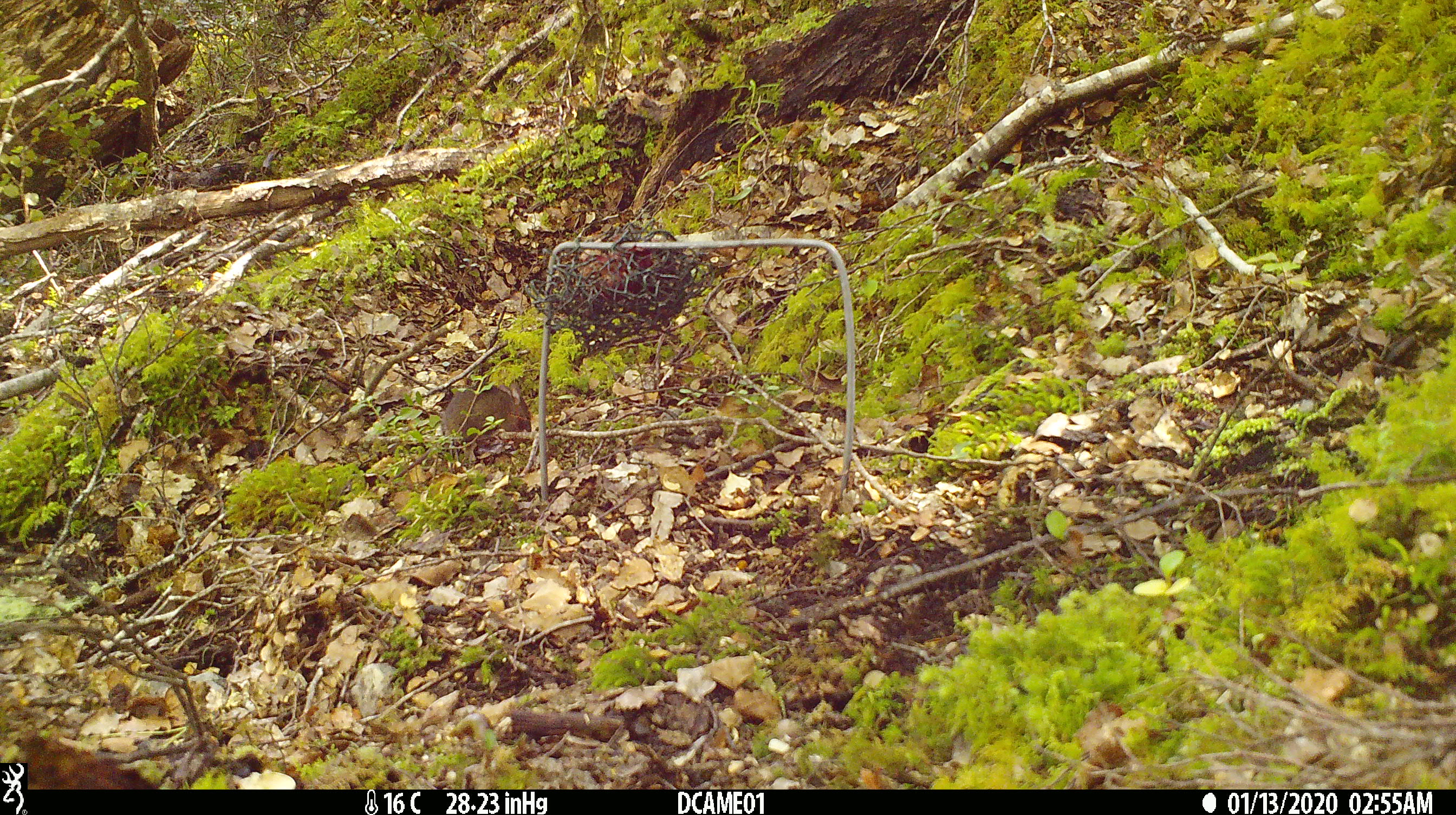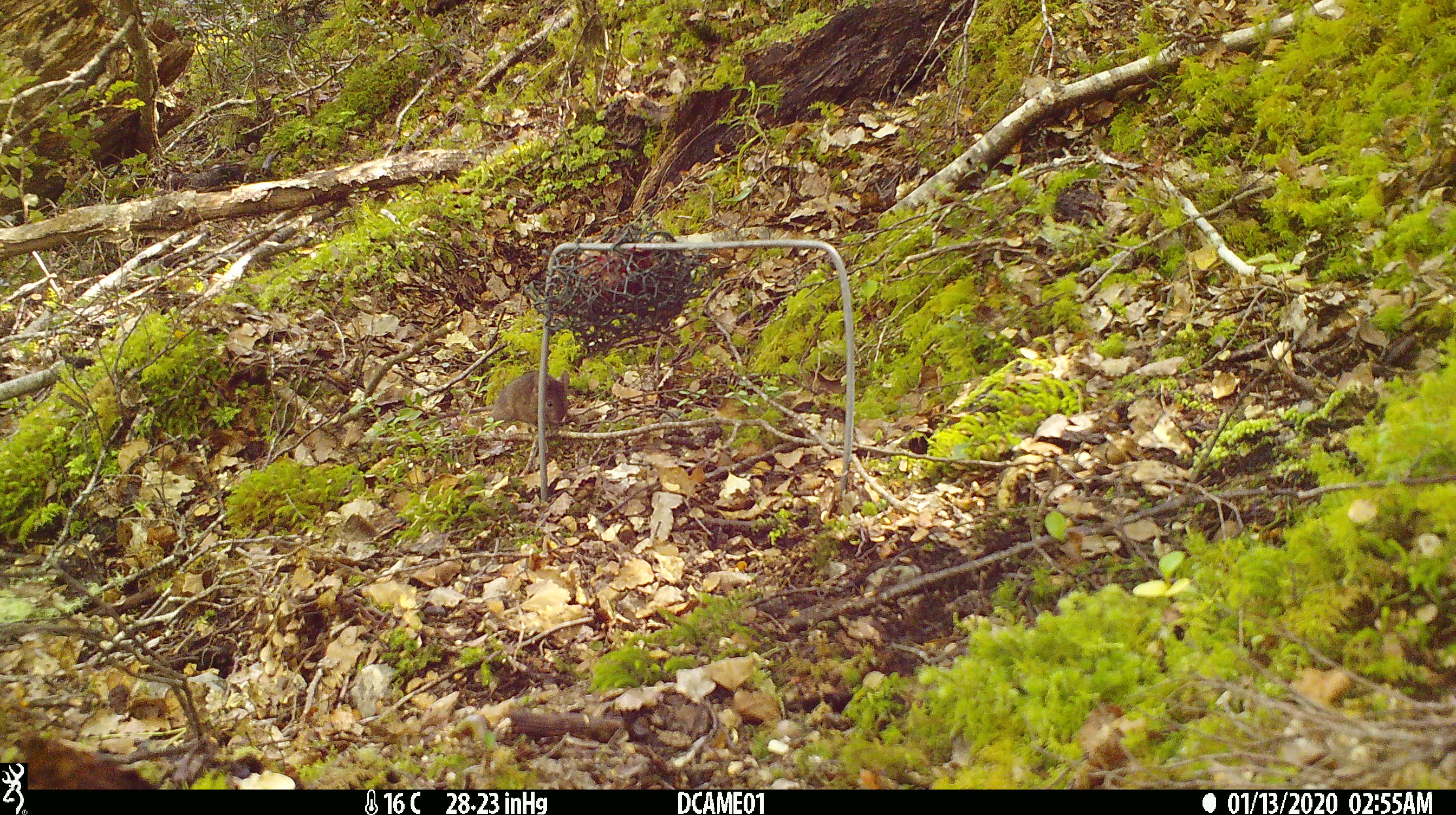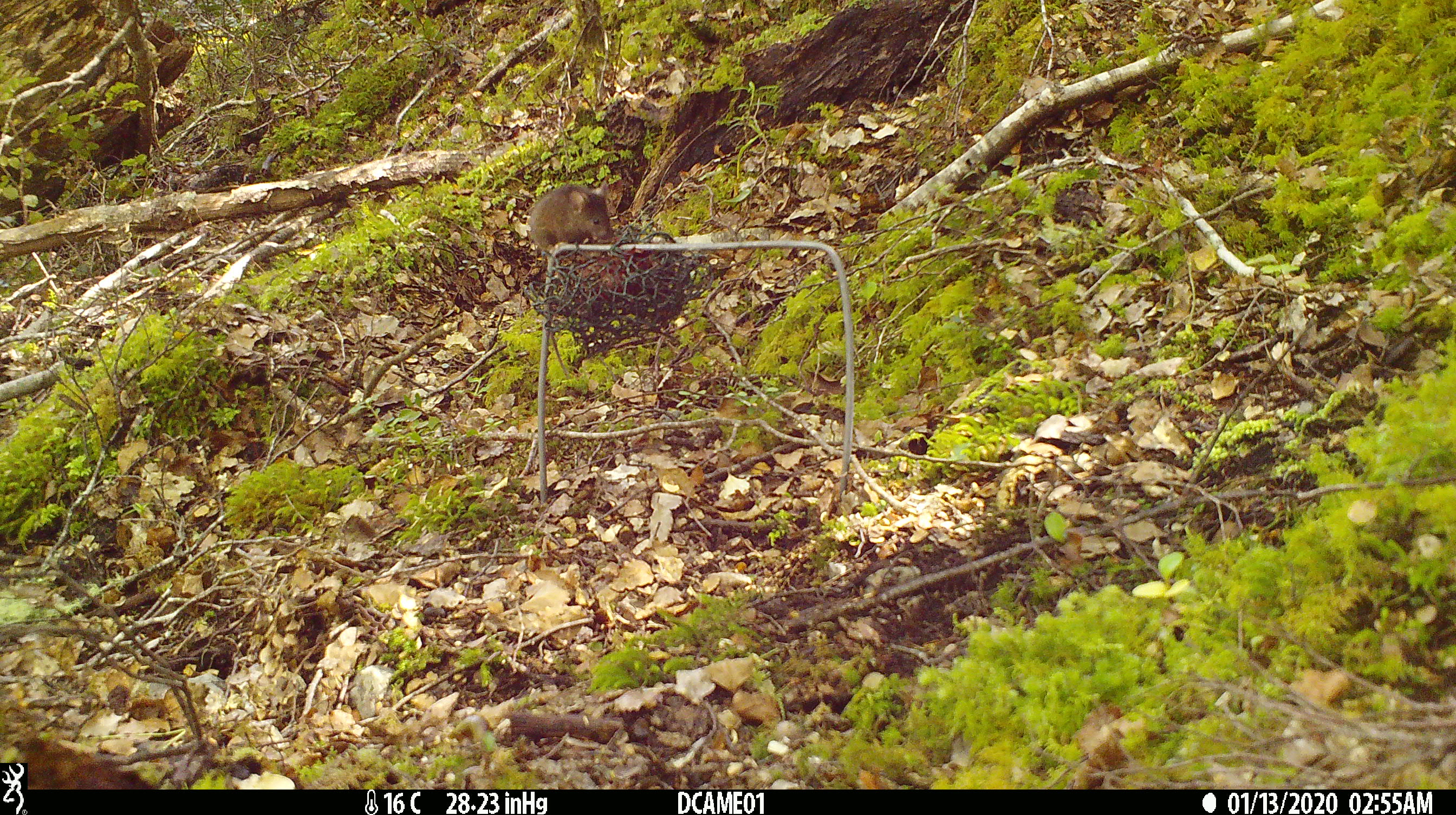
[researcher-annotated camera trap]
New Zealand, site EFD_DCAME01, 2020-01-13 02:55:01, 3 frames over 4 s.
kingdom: Animalia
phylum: Chordata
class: Mammalia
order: Rodentia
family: Muridae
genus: Mus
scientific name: Mus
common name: mouse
Mouse (Mus).